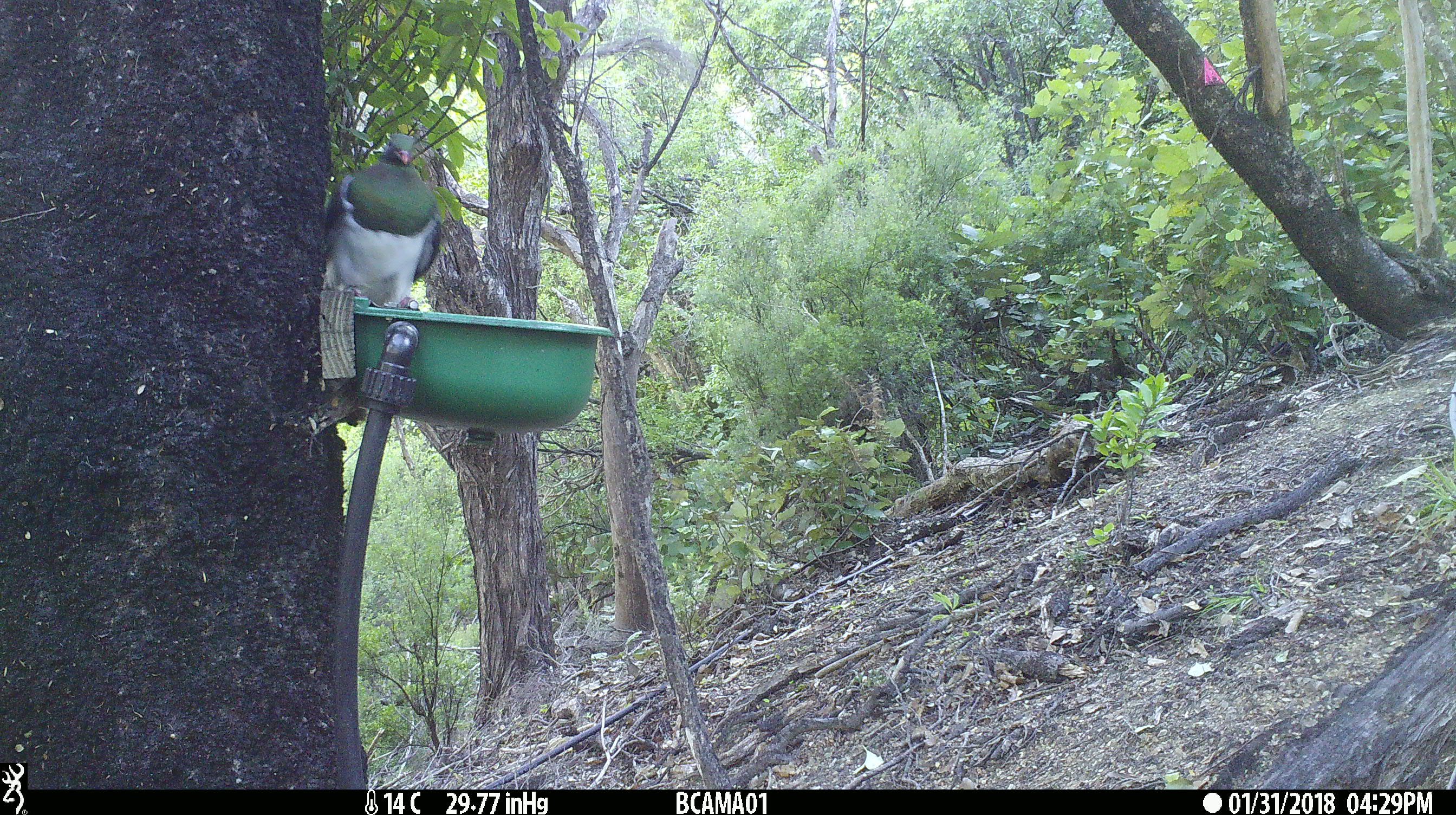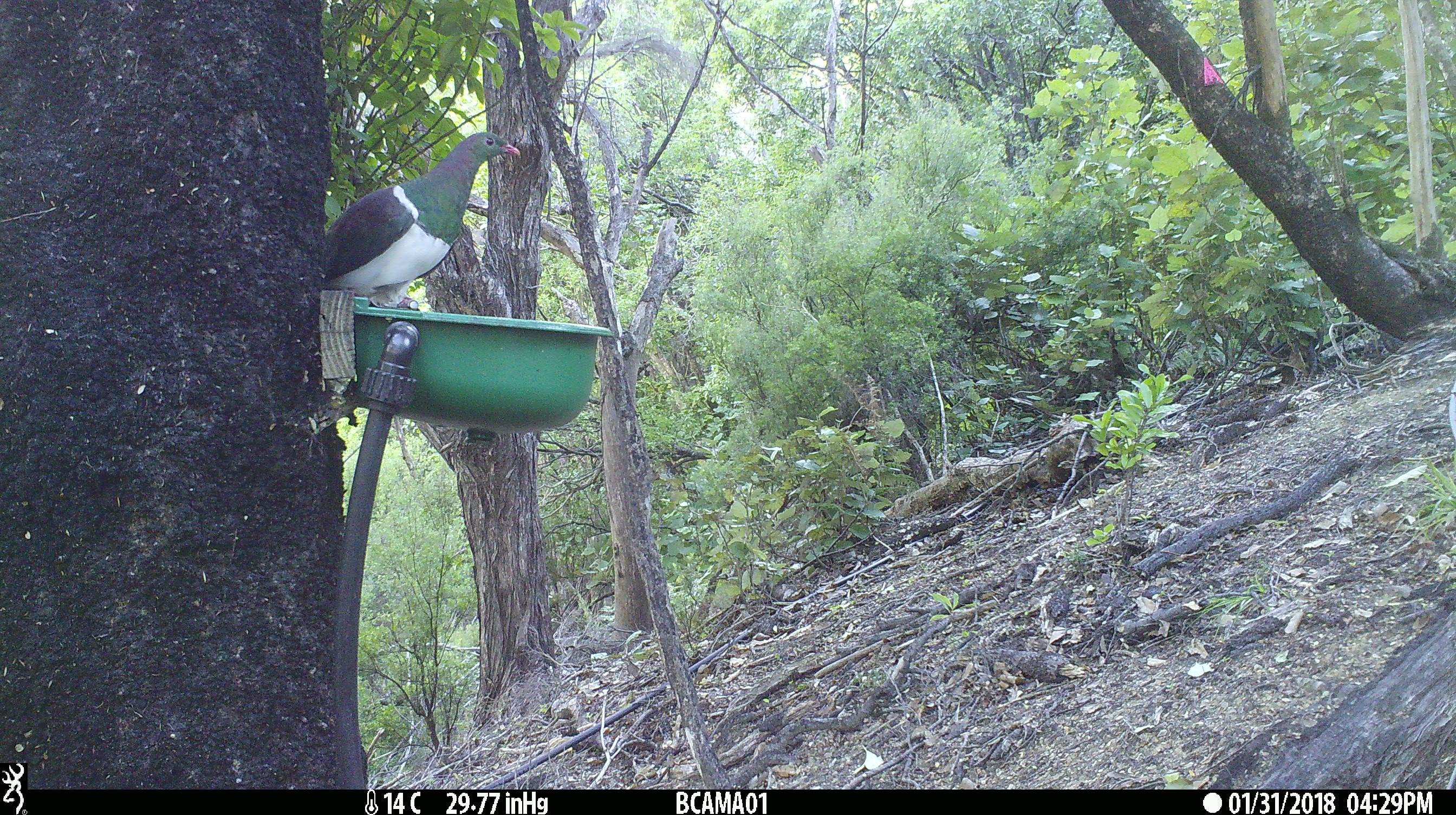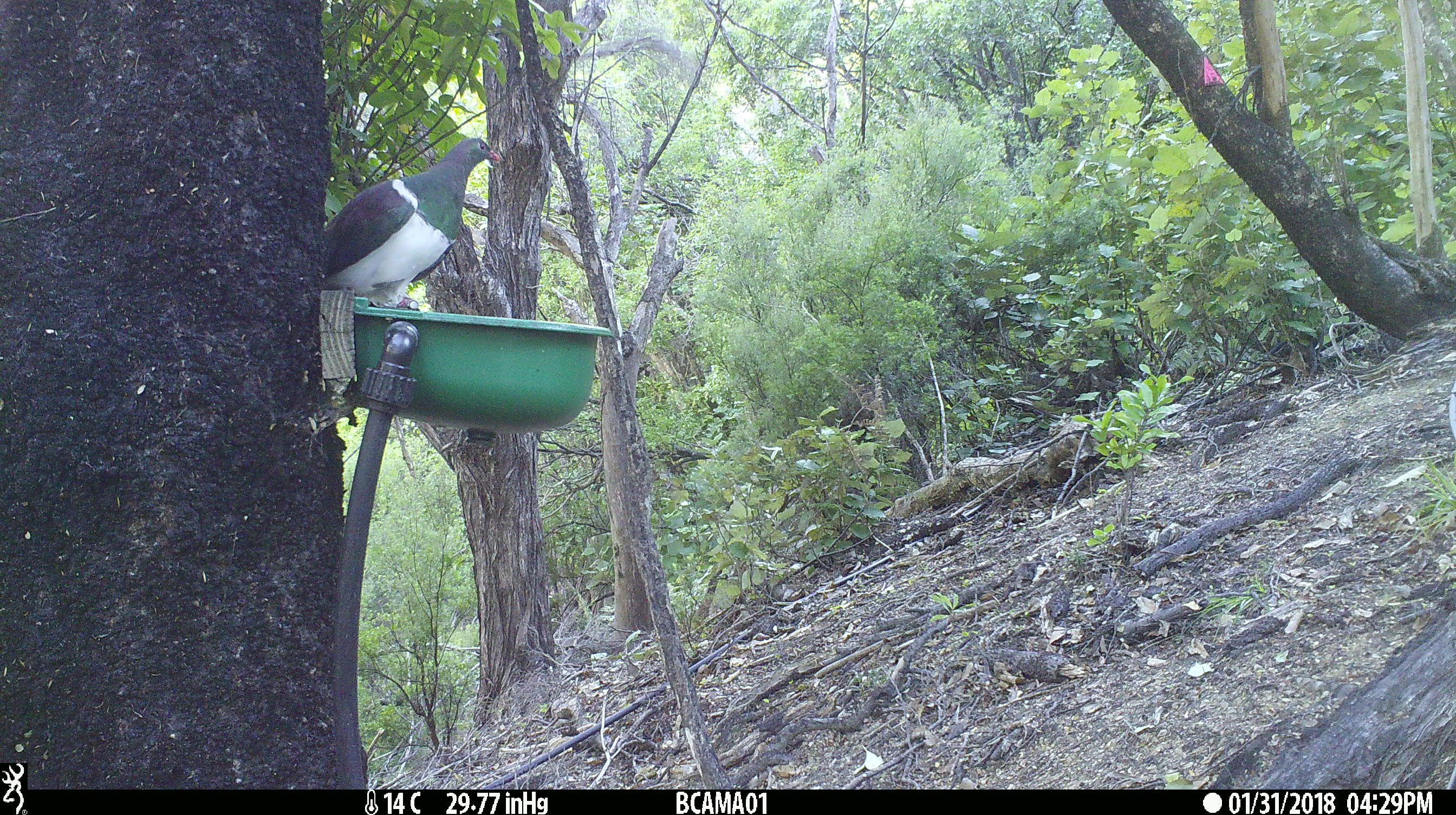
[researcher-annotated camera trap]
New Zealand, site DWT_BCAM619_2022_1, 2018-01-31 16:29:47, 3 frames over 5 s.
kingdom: Animalia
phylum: Chordata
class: Aves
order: Columbiformes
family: Columbidae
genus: Hemiphaga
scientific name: Hemiphaga novaeseelandiae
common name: new zealand pigeon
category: kereru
Kereru (new zealand pigeon) (Hemiphaga novaeseelandiae).